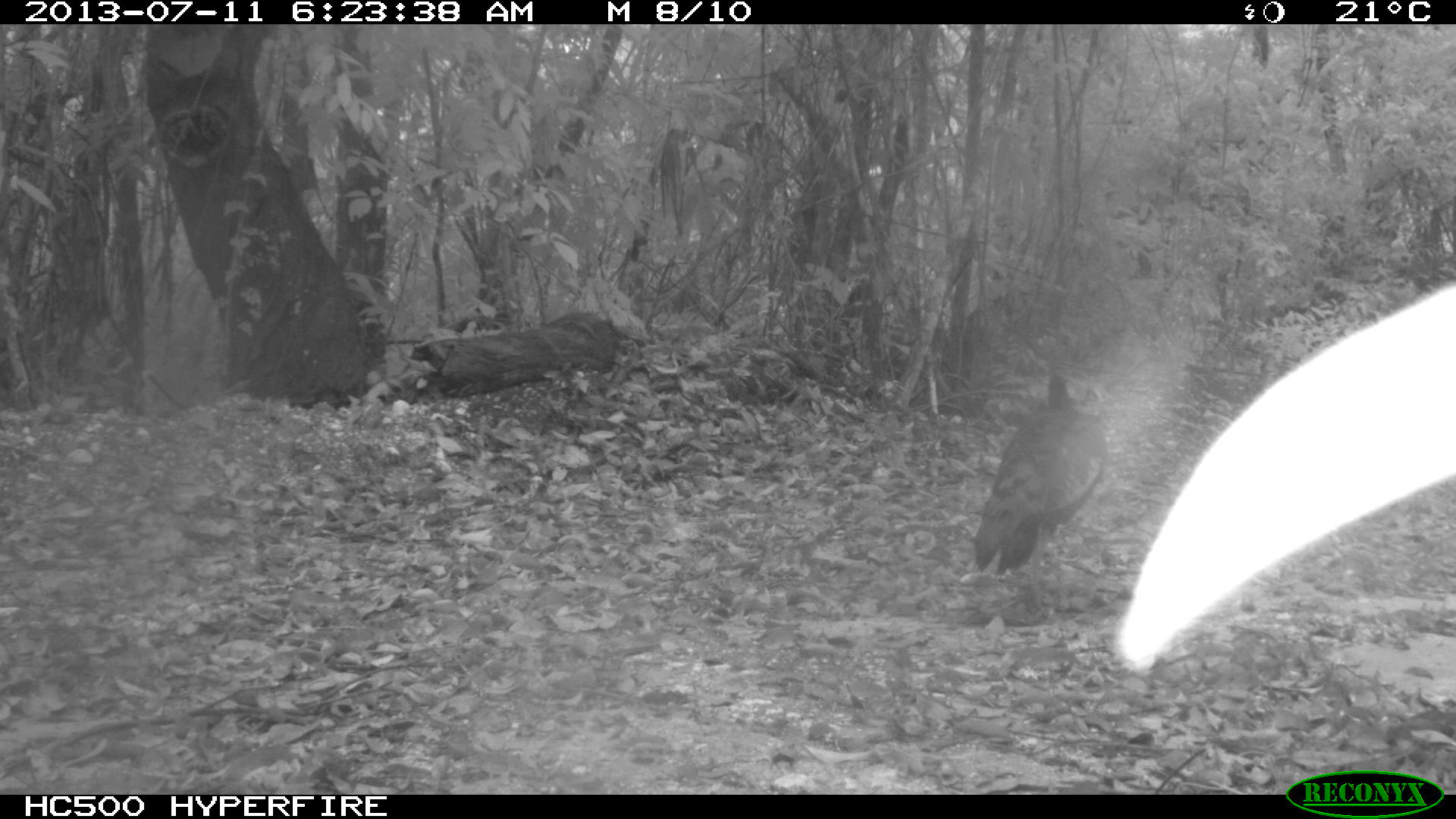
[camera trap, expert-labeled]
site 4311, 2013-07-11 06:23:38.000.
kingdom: Animalia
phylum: Chordata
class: Aves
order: Galliformes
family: Phasianidae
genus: Meleagris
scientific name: Meleagris ocellata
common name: ocellated turkey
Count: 1.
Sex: female.